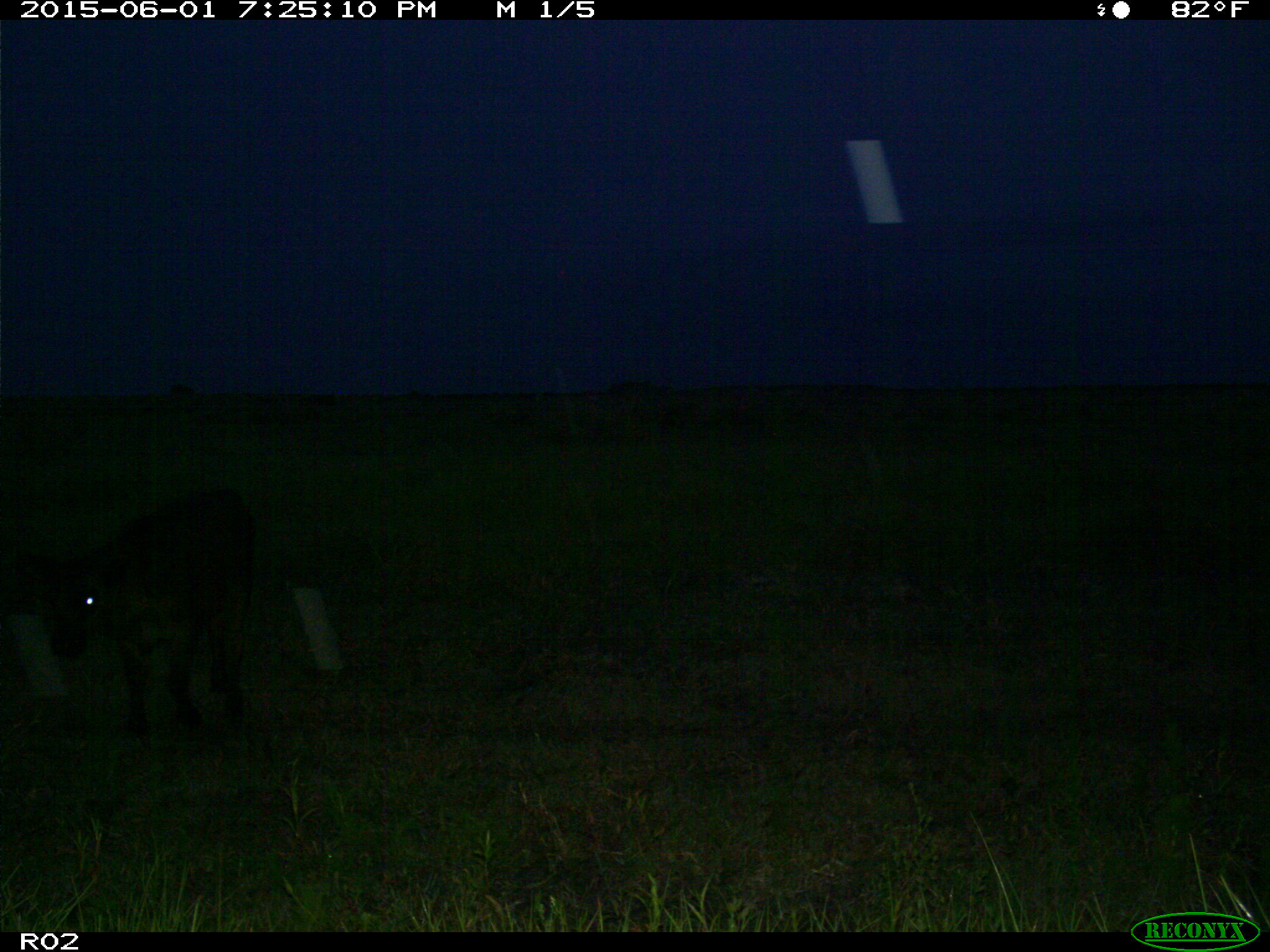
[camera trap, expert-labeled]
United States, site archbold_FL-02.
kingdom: Animalia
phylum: Chordata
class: Mammalia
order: Artiodactyla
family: Bovidae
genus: Bos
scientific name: Bos taurus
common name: domestic cow